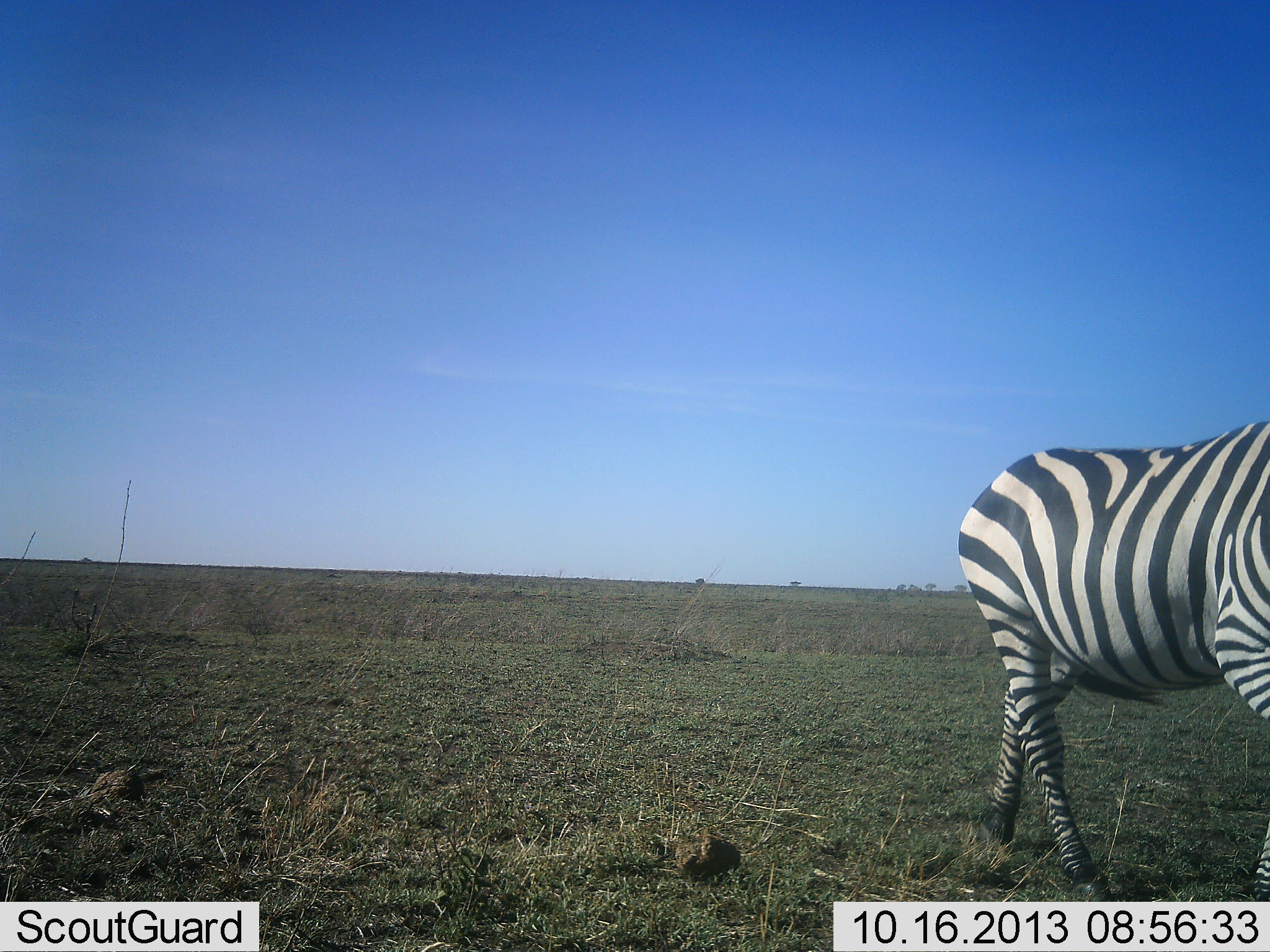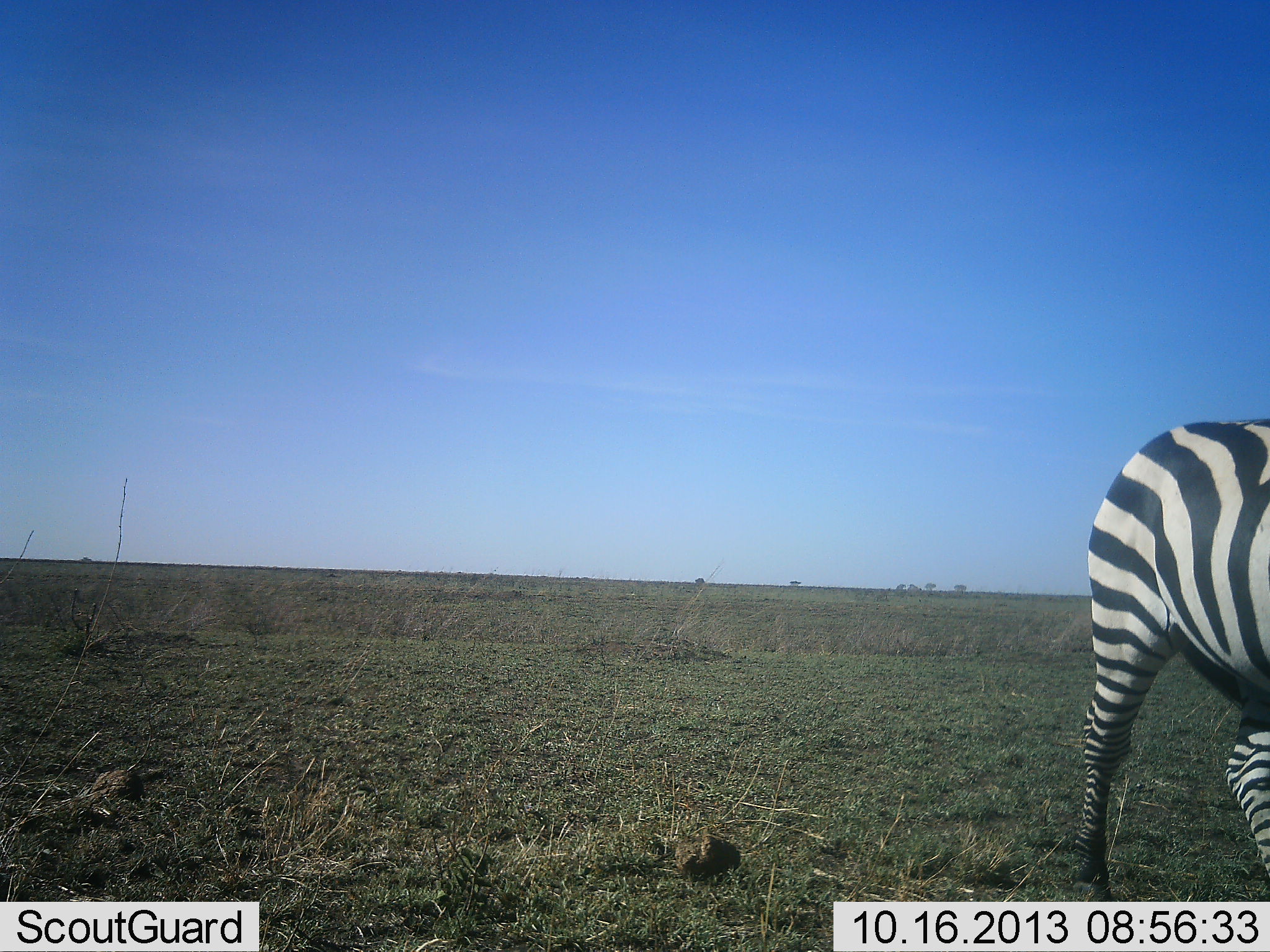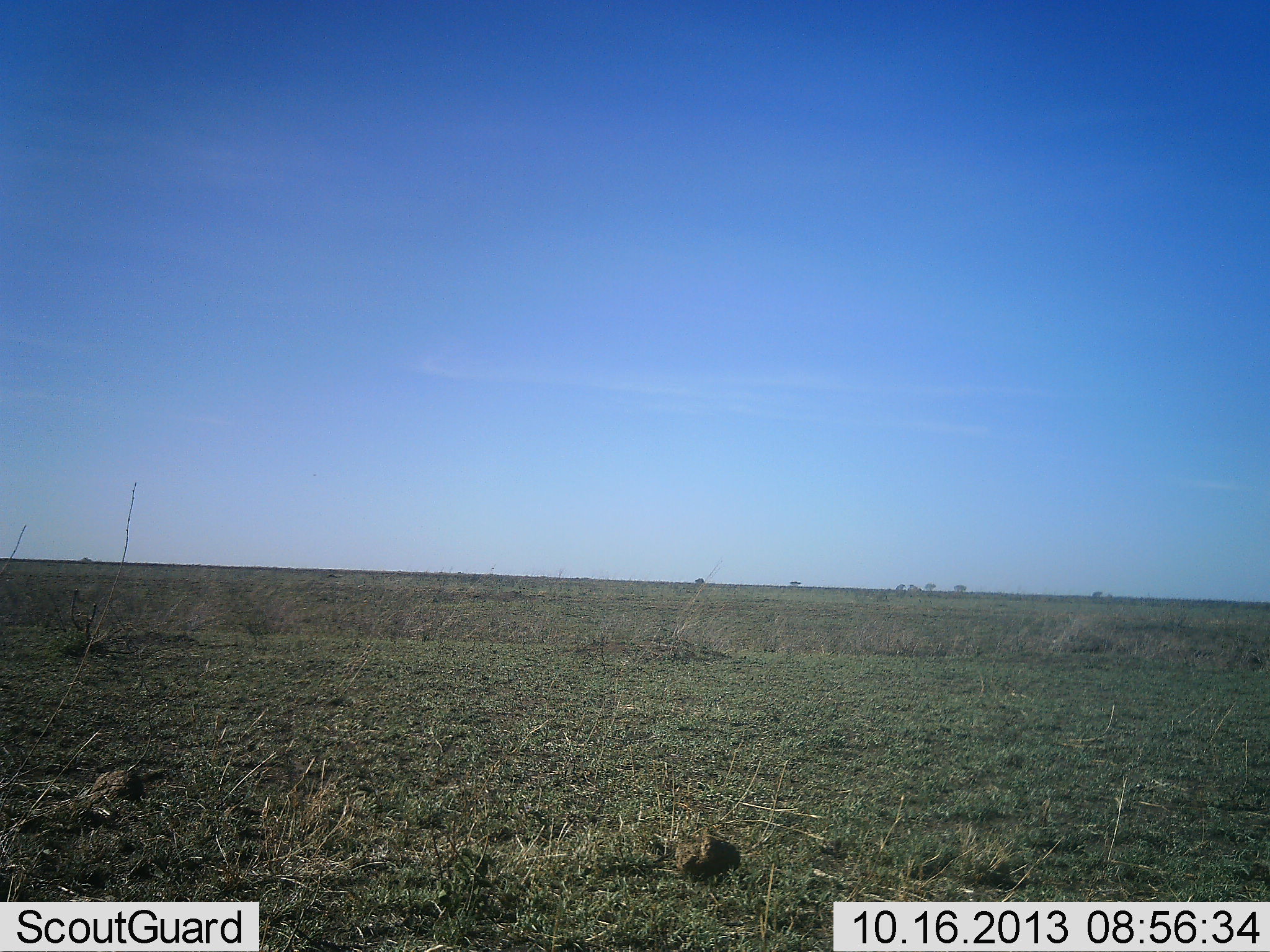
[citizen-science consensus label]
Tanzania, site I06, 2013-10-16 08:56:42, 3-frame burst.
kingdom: Animalia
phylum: Chordata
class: Mammalia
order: Perissodactyla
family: Equidae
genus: Equus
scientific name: Equus quagga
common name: plains zebra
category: zebra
Zebra (plains zebra) (Equus quagga), count 1. Behavior (volunteer vote fractions): standing 8%, resting 0%, moving 94%, interacting 0%. Young present (vote fraction): 0%. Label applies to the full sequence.